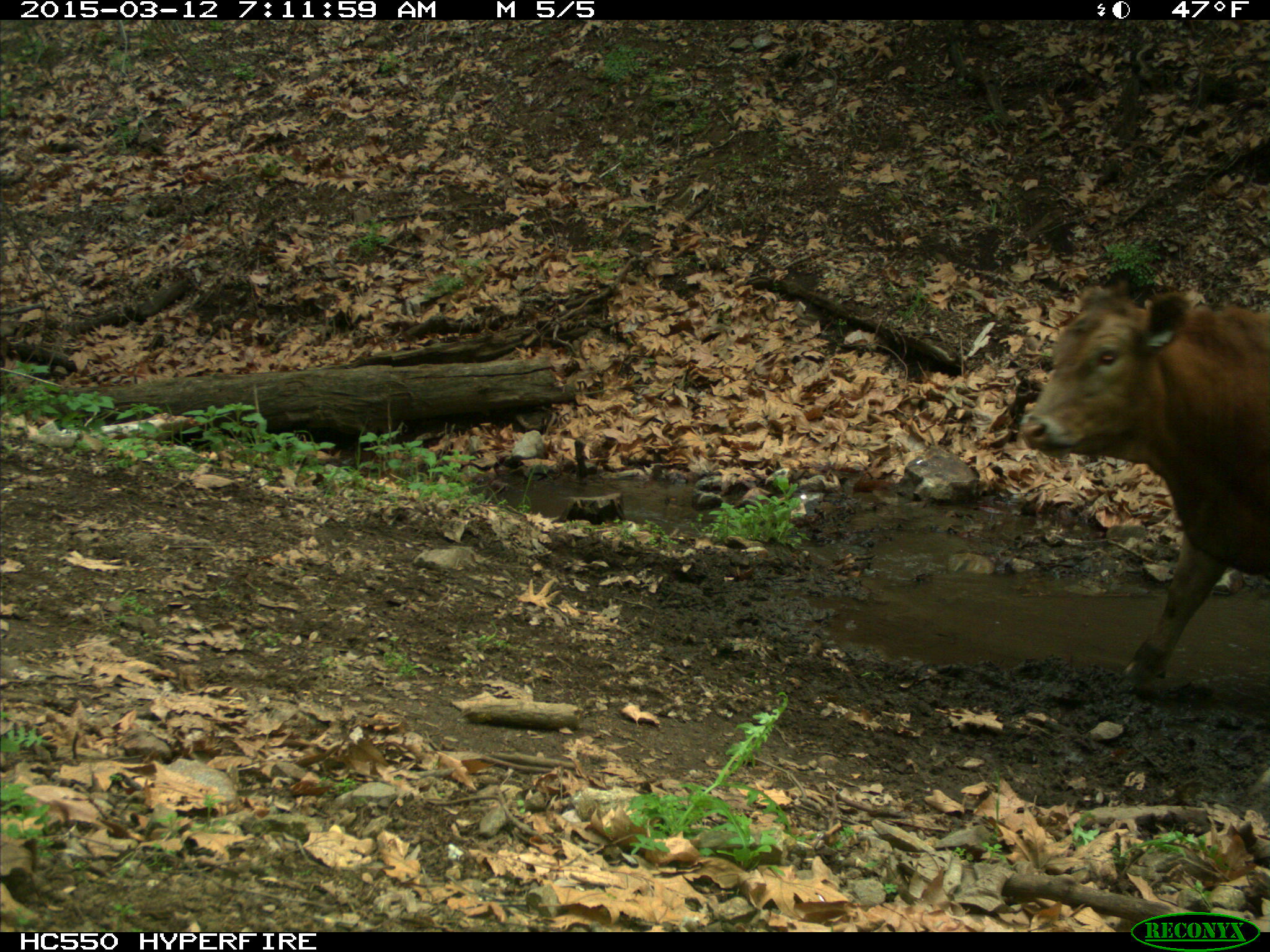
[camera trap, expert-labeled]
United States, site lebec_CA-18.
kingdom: Animalia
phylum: Chordata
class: Mammalia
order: Artiodactyla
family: Bovidae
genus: Bos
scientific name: Bos taurus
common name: domestic cow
Bos taurus (domestic cow).